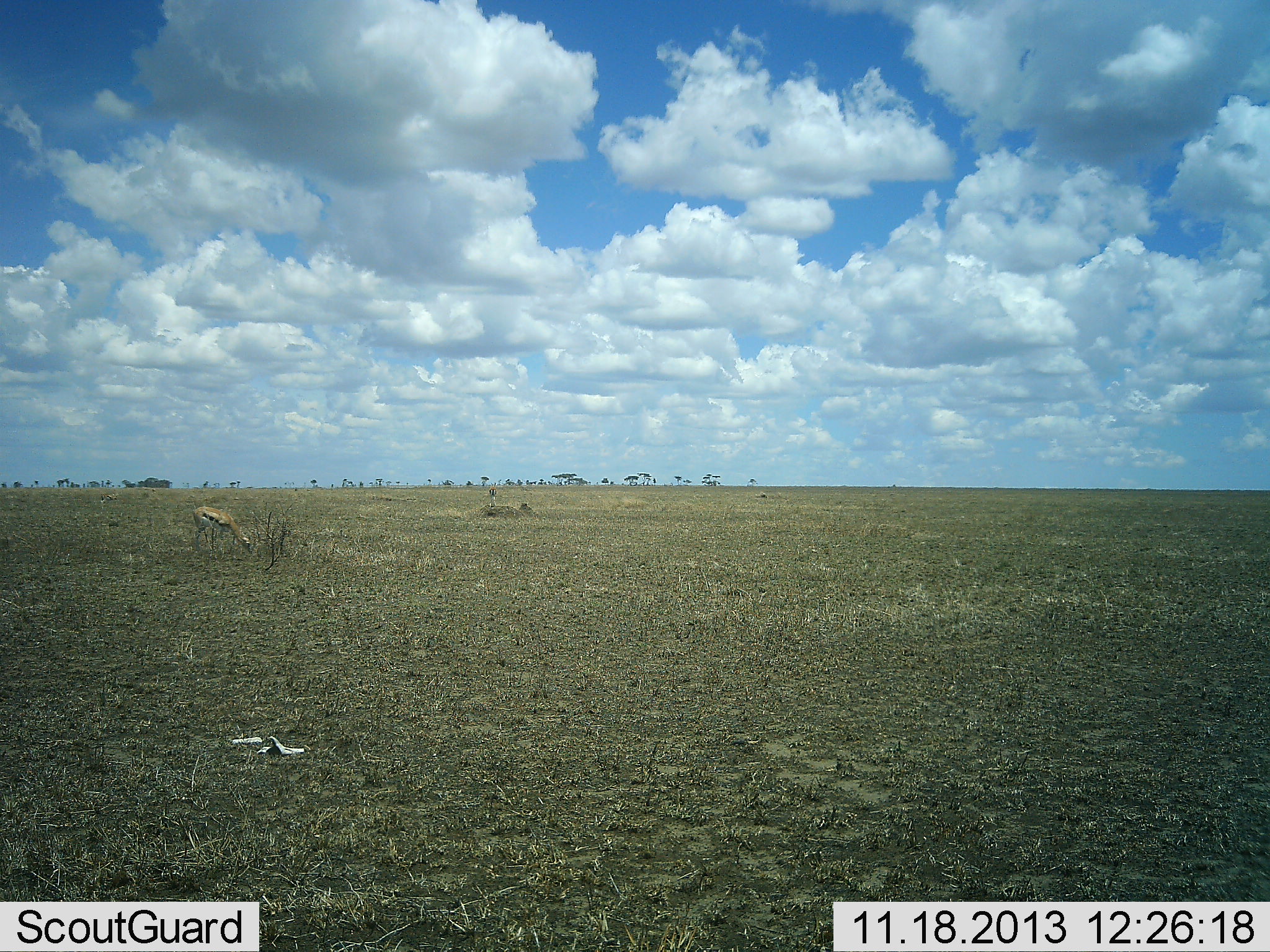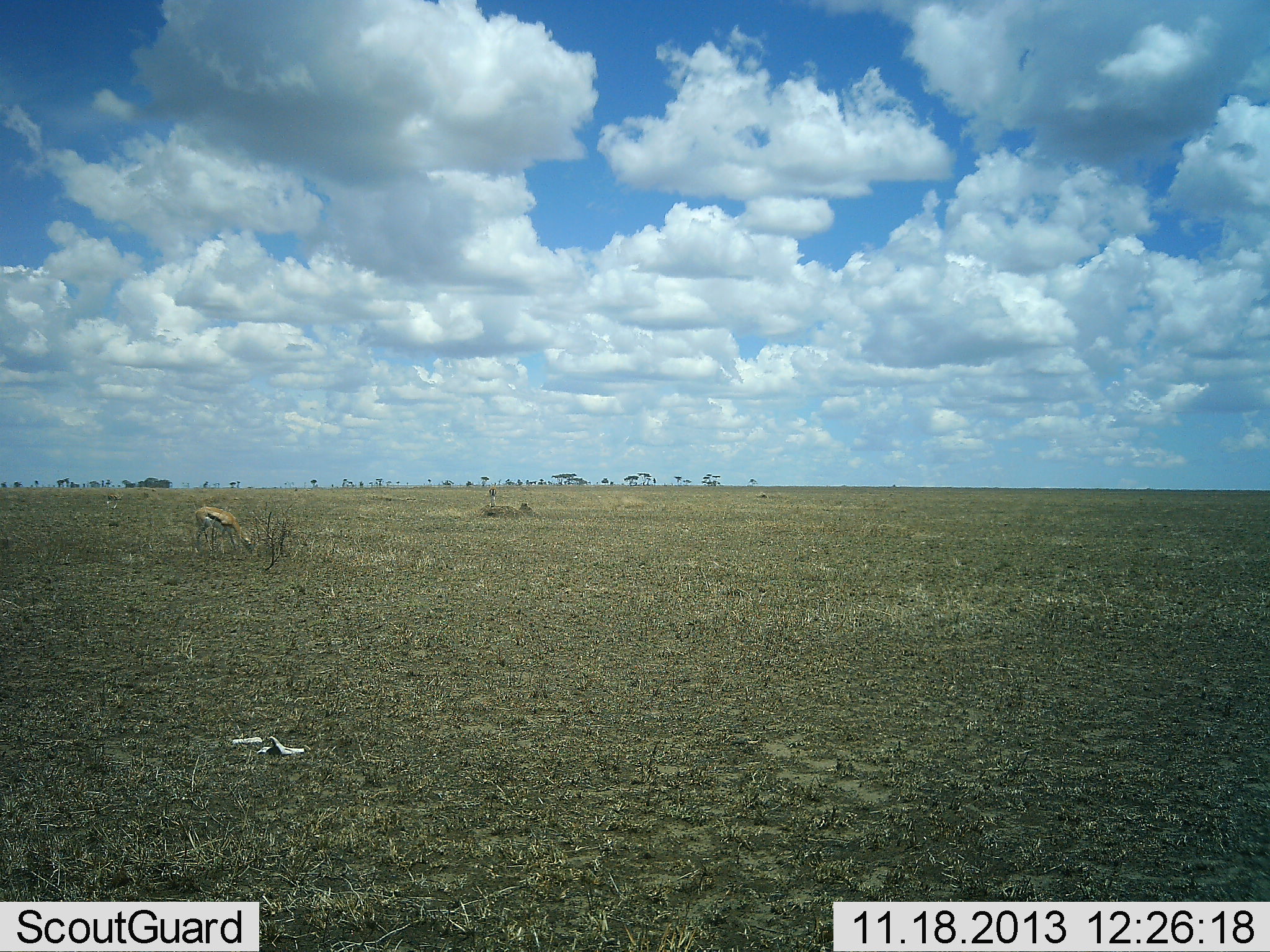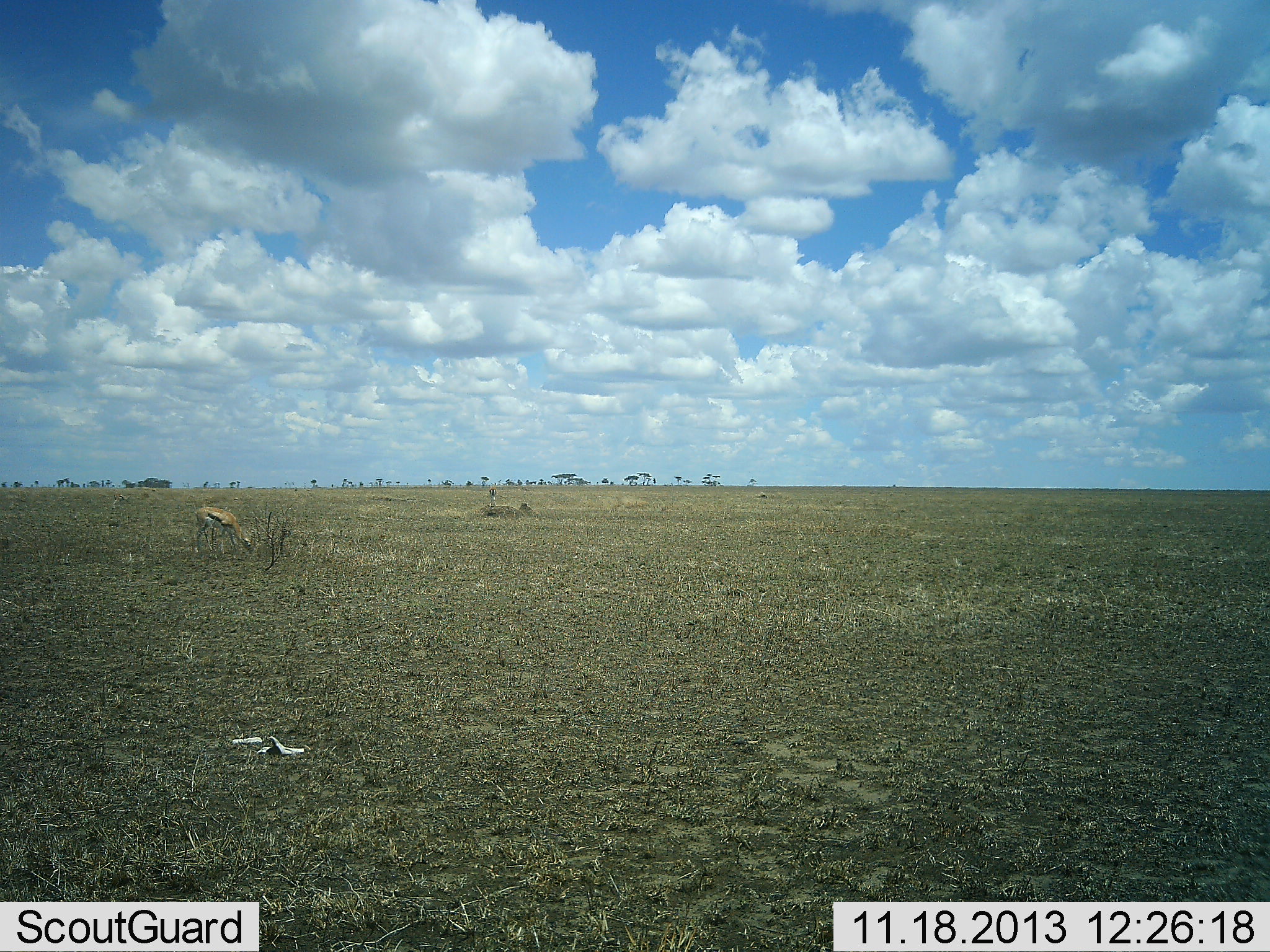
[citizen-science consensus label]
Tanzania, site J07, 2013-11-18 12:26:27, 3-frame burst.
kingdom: Animalia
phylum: Chordata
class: Mammalia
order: Artiodactyla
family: Bovidae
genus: Eudorcas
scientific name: Eudorcas thomsonii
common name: thomson's gazelle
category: gazellethomsons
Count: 1.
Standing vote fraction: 0%.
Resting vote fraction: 0%.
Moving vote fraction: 10%.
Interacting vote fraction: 0%.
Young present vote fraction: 0%.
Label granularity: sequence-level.